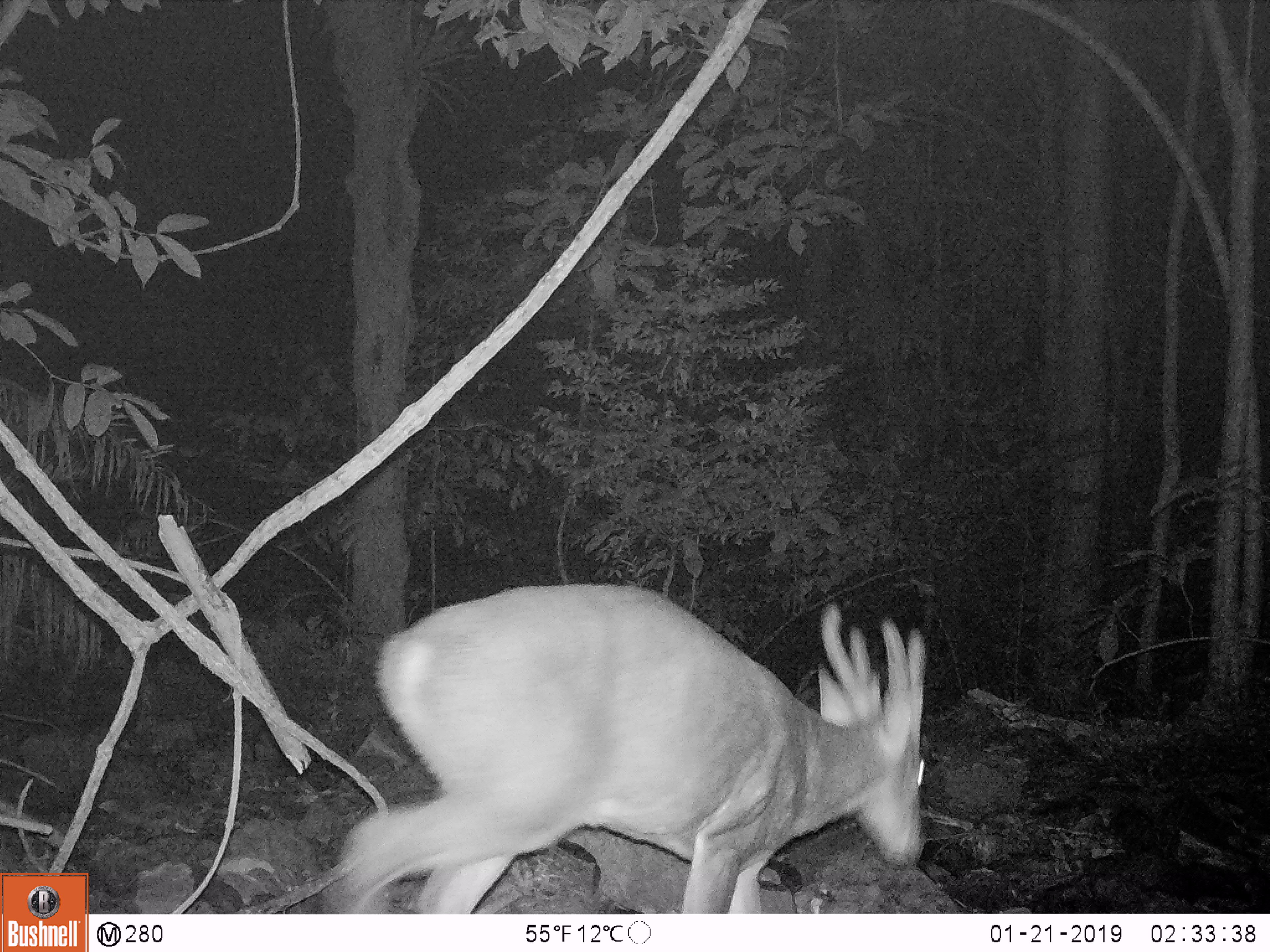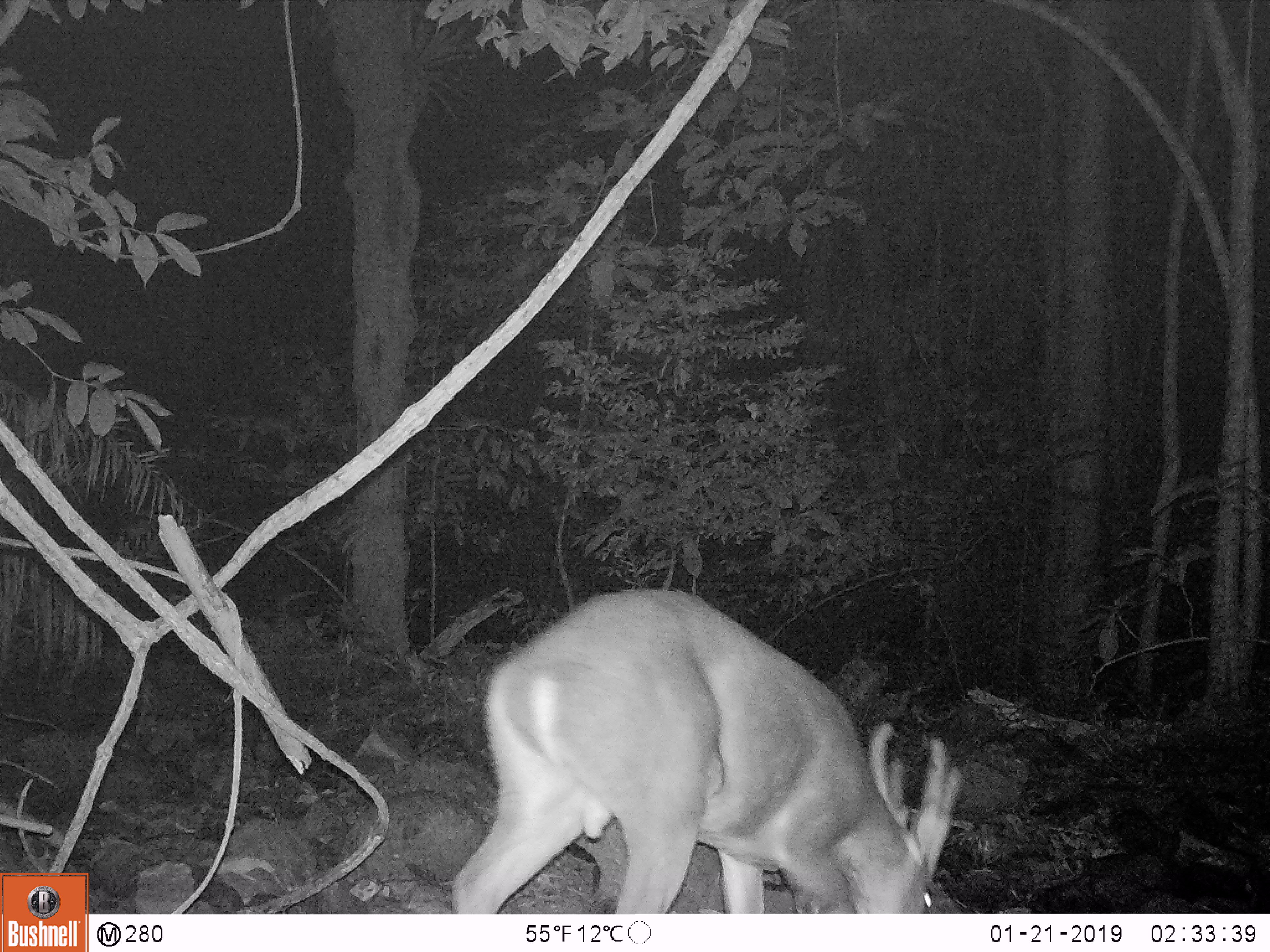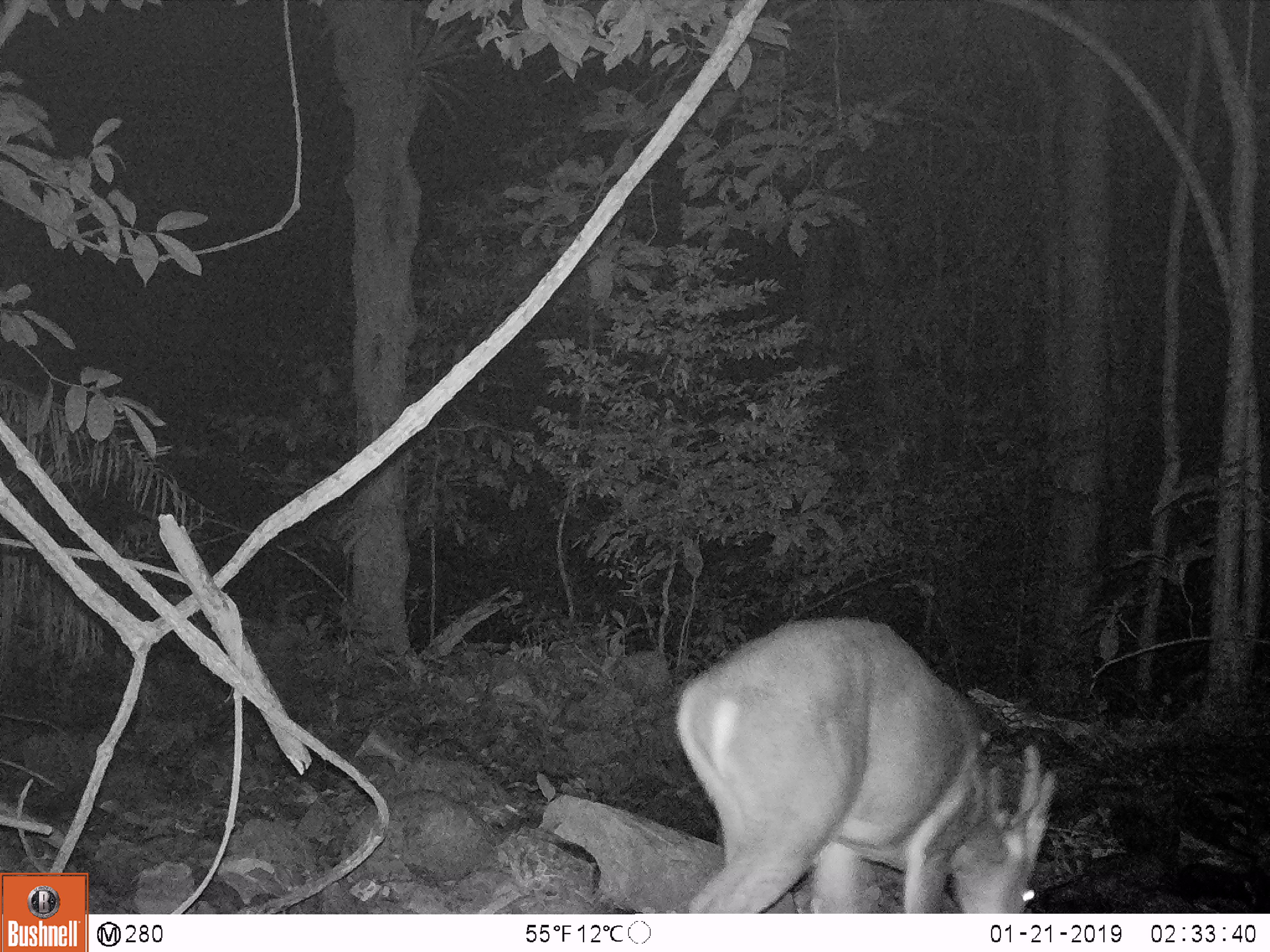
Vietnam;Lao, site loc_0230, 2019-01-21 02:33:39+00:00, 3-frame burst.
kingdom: Animalia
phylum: Chordata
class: Mammalia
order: Artiodactyla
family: Cervidae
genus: Muntiacus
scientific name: Muntiacus vuquangensis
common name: large-antlered muntjac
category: large antlered muntjac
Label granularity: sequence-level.